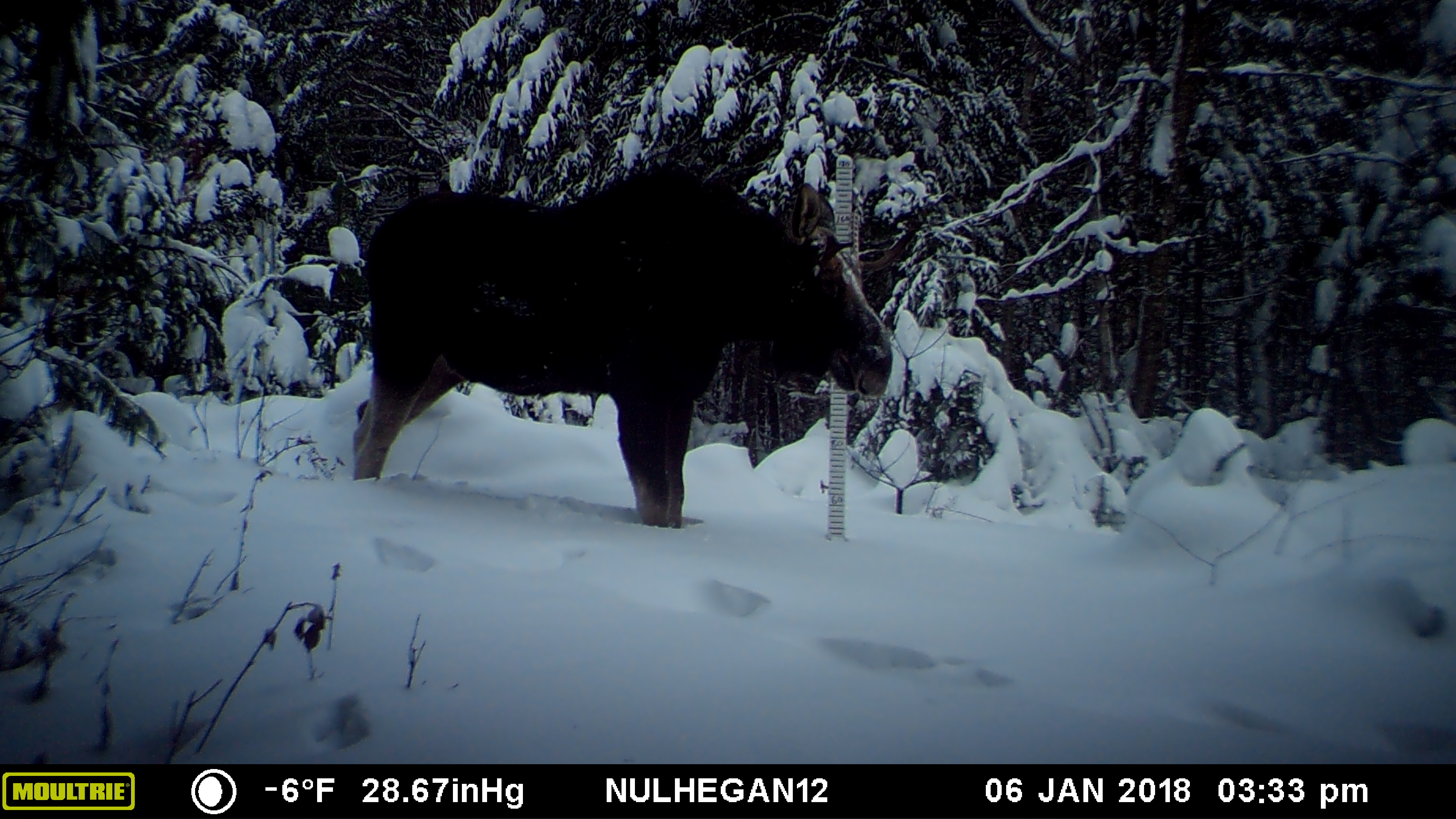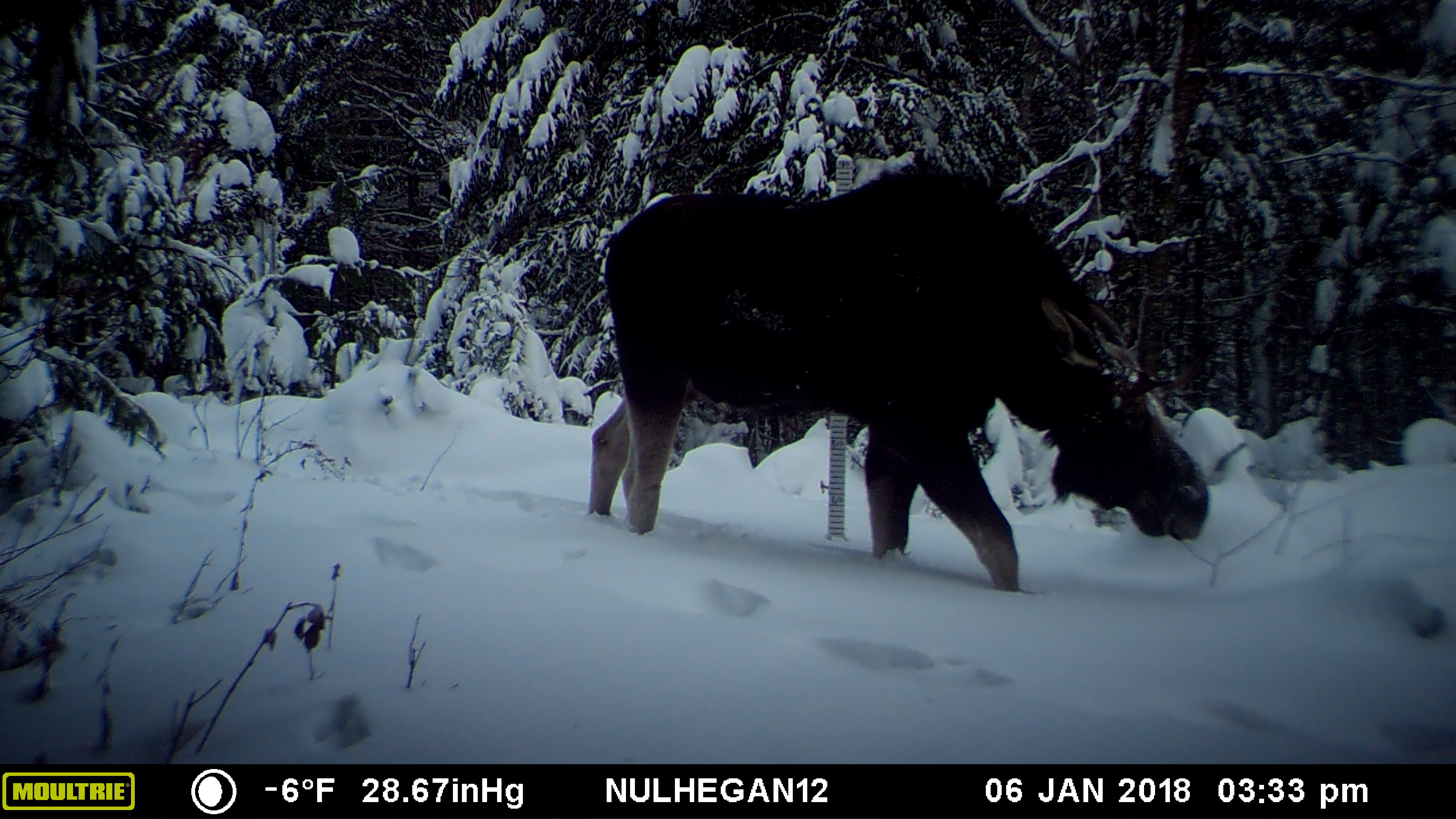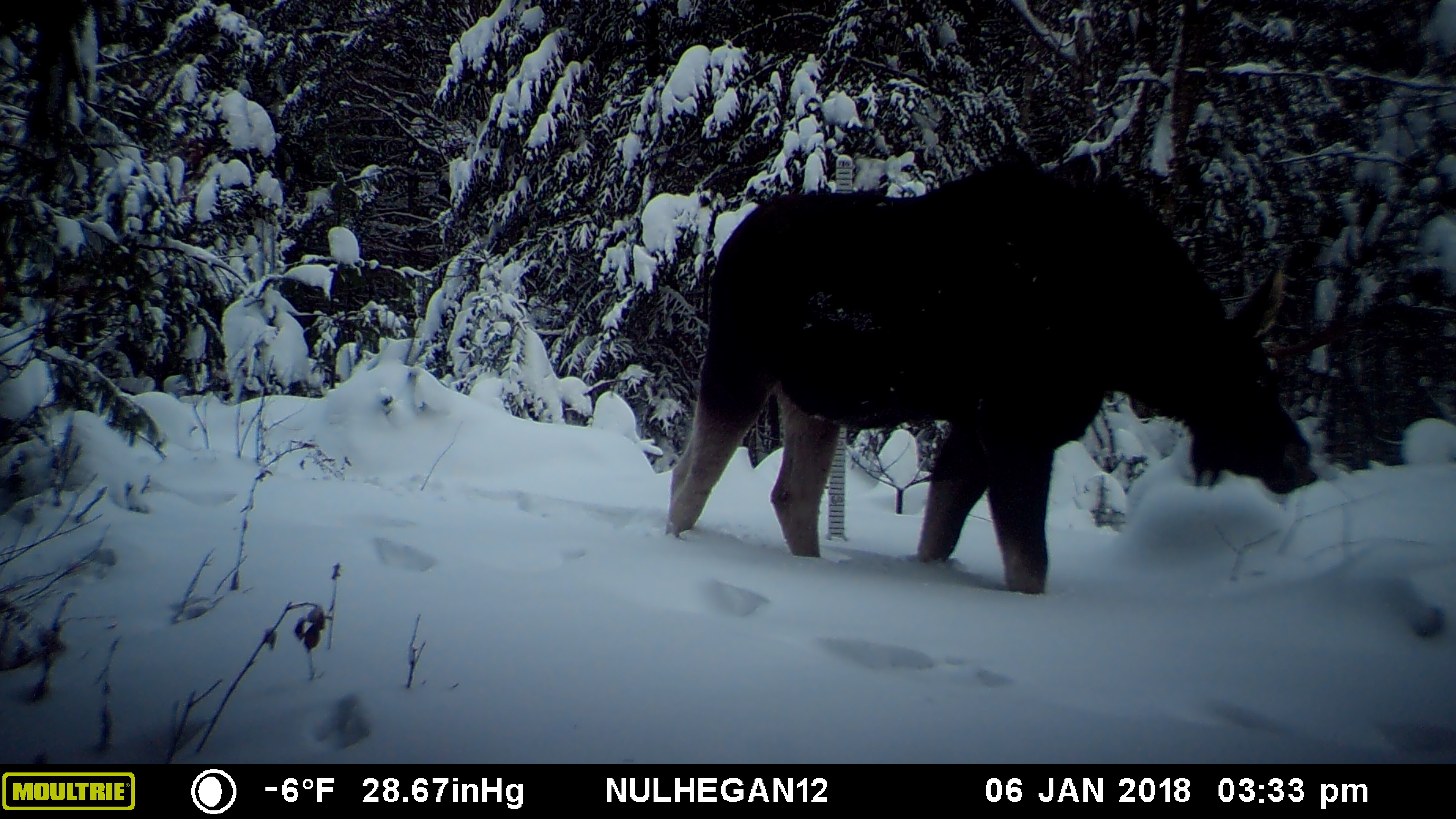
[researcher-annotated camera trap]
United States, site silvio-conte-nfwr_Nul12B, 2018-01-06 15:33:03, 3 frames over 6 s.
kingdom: Animalia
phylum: Chordata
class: Mammalia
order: Artiodactyla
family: Cervidae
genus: Alces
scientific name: Alces alces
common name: moose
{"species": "moose (Alces alces)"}